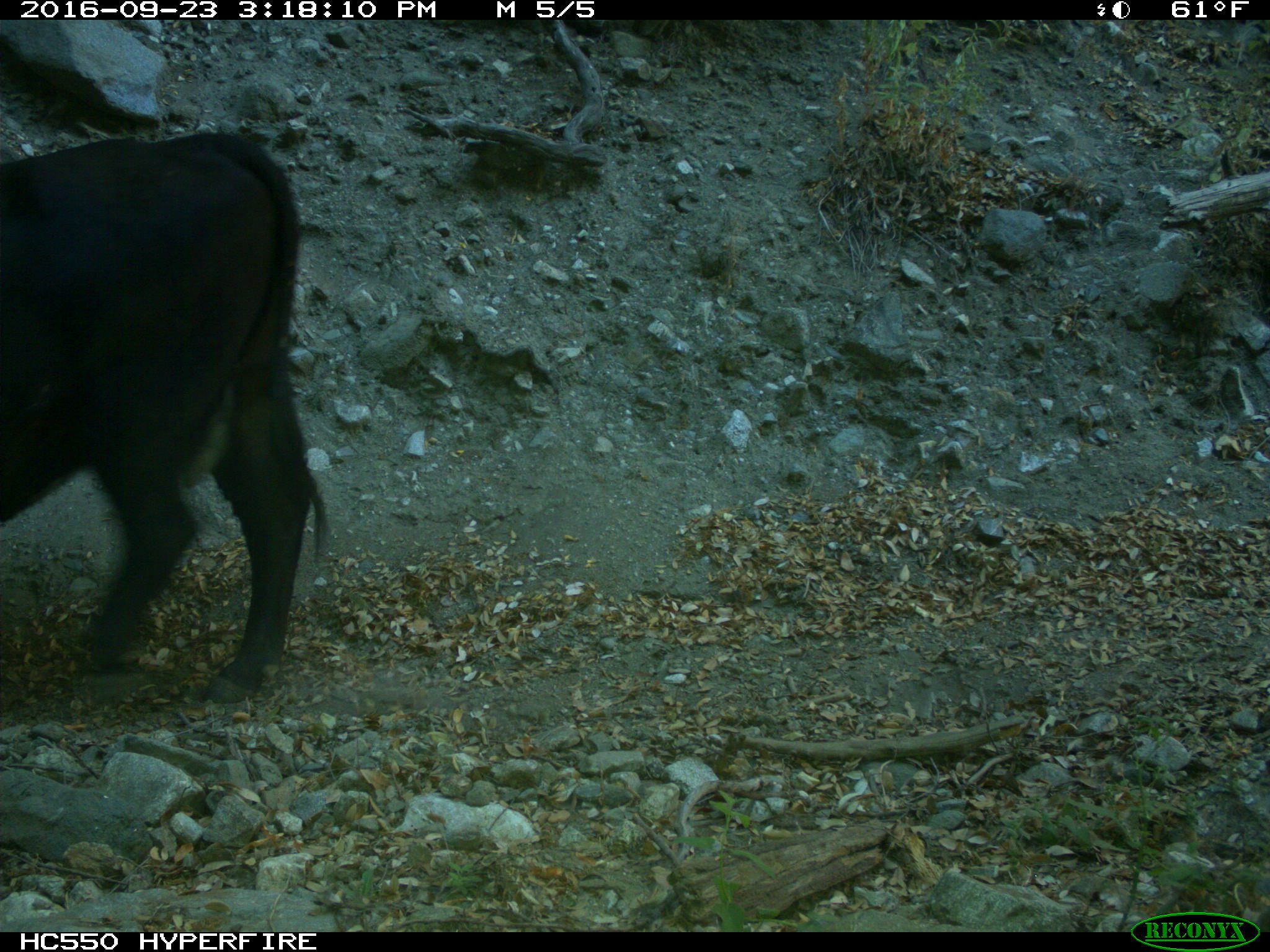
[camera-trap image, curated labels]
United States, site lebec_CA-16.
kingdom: Animalia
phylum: Chordata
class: Mammalia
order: Artiodactyla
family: Bovidae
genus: Bos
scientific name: Bos taurus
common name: domestic cow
Bos taurus (domestic cow).